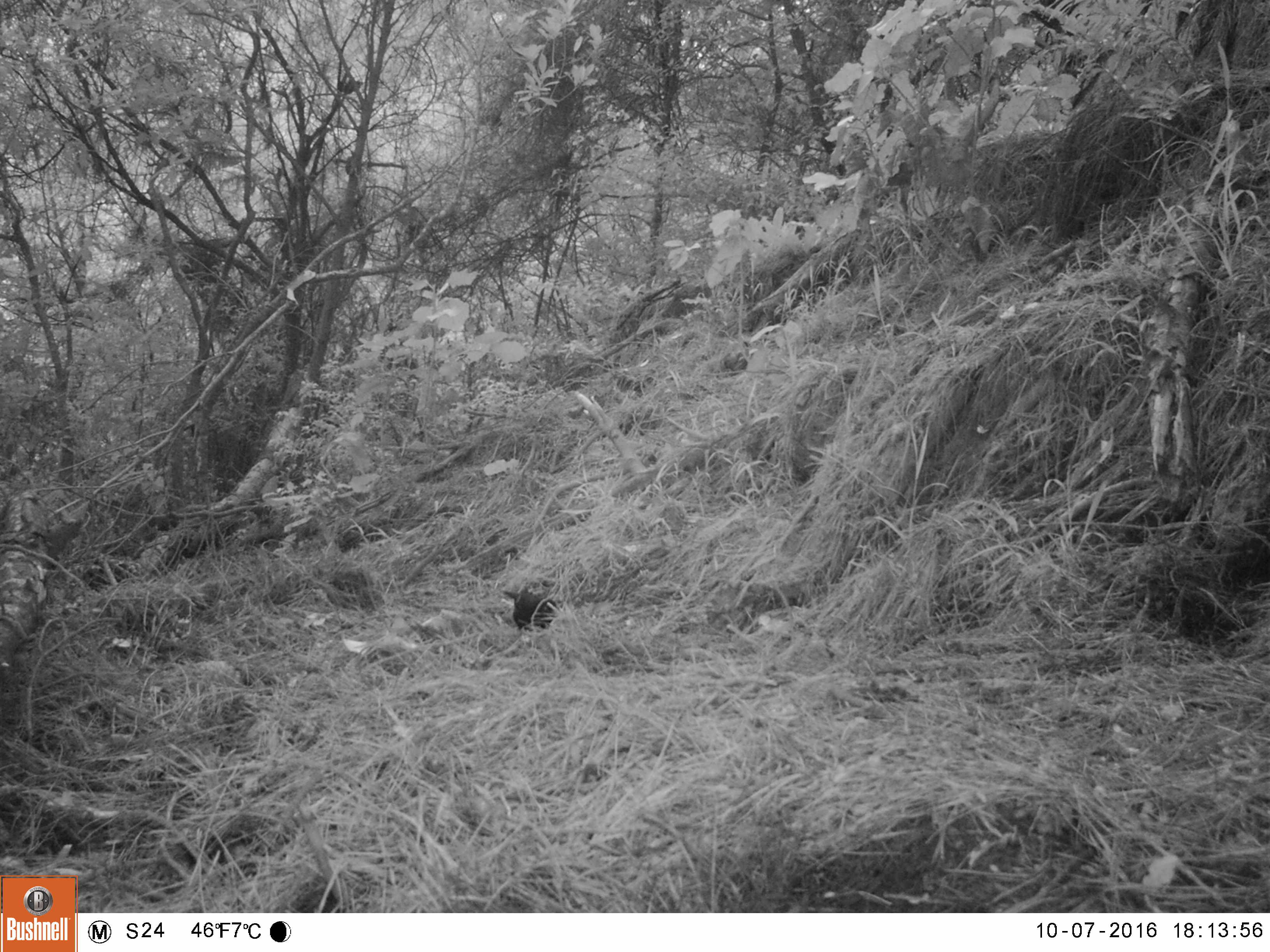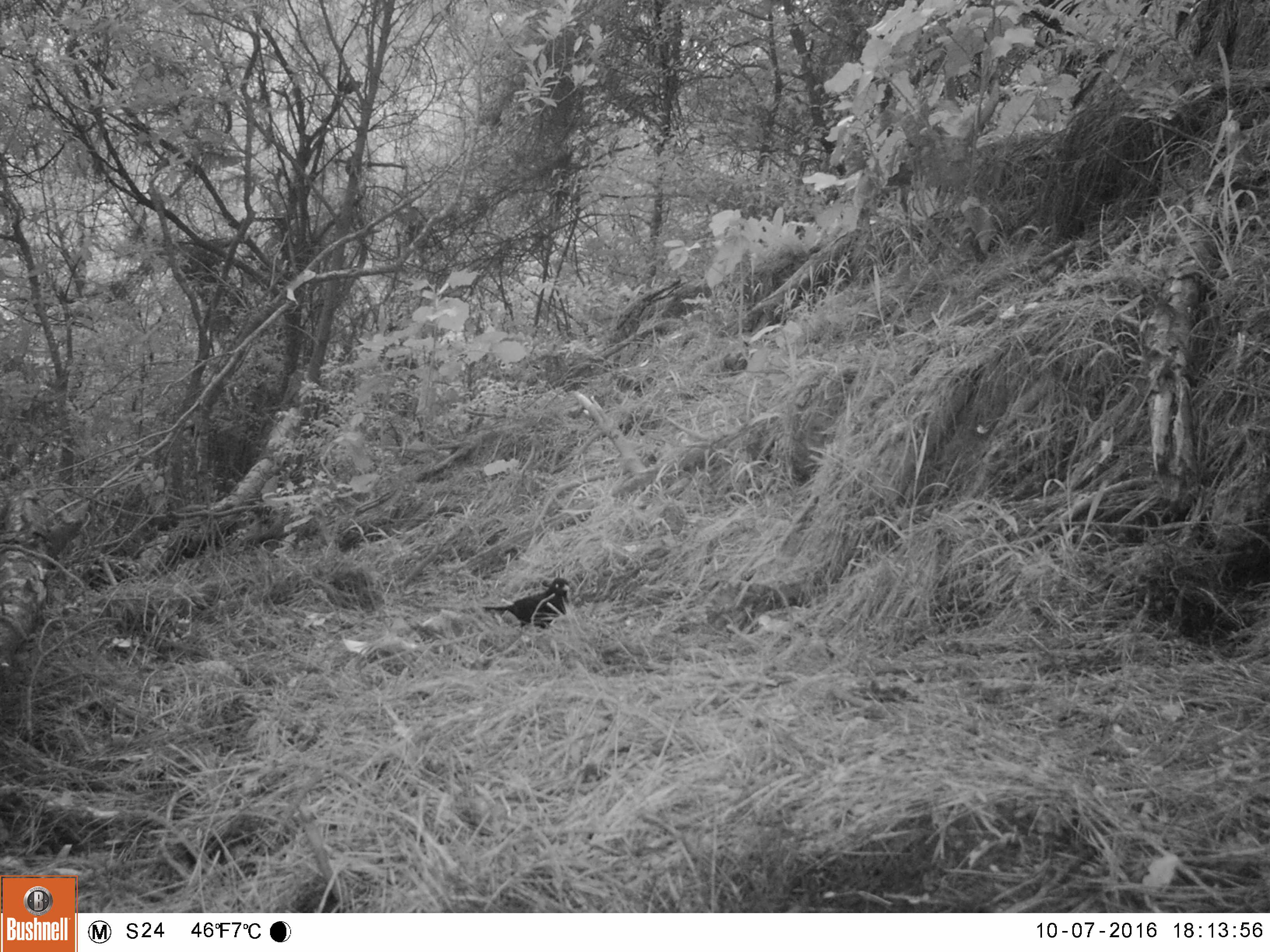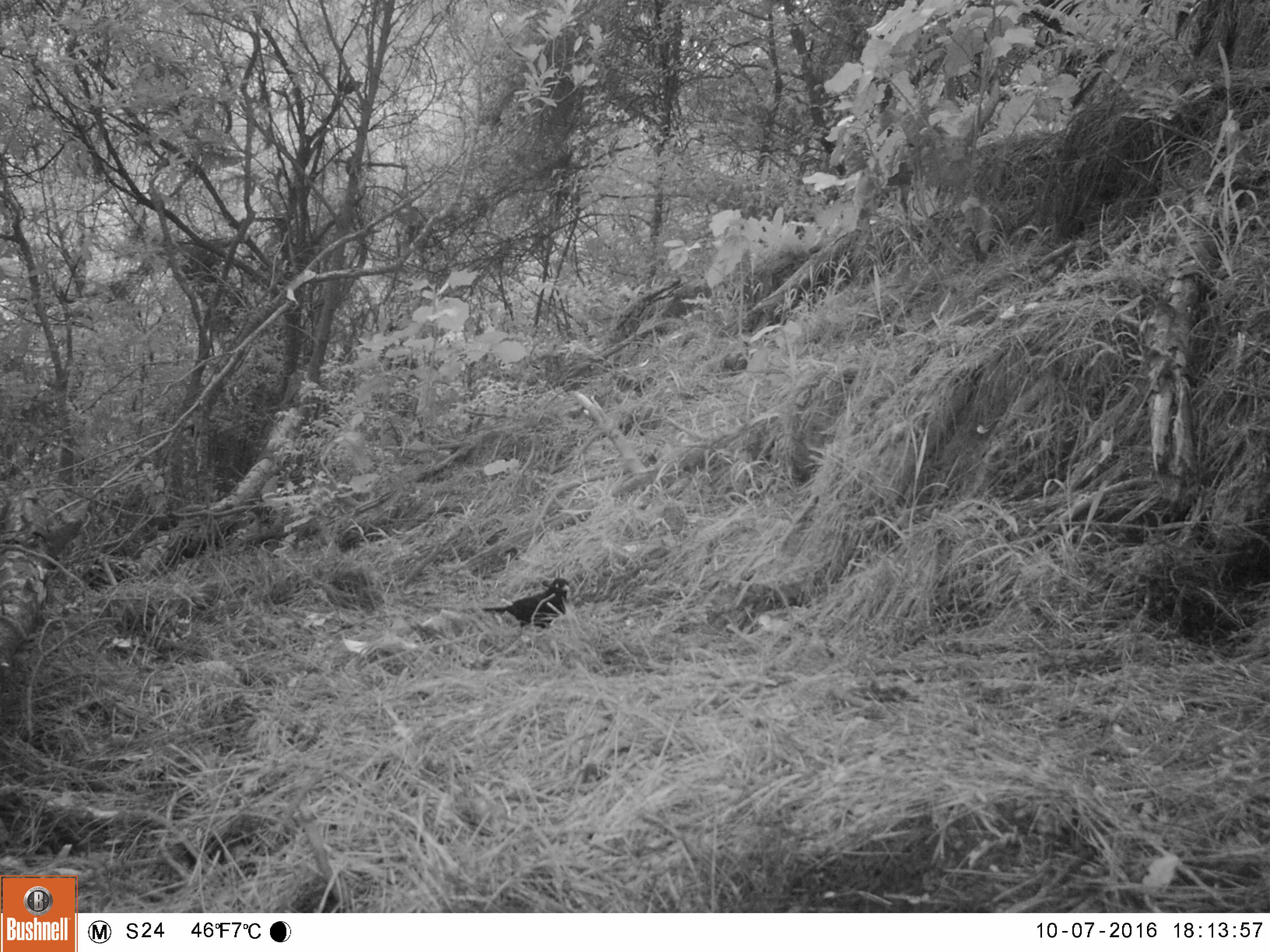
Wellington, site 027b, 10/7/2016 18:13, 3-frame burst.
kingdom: Animalia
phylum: Chordata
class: Aves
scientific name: Aves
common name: bird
Bird (Aves).